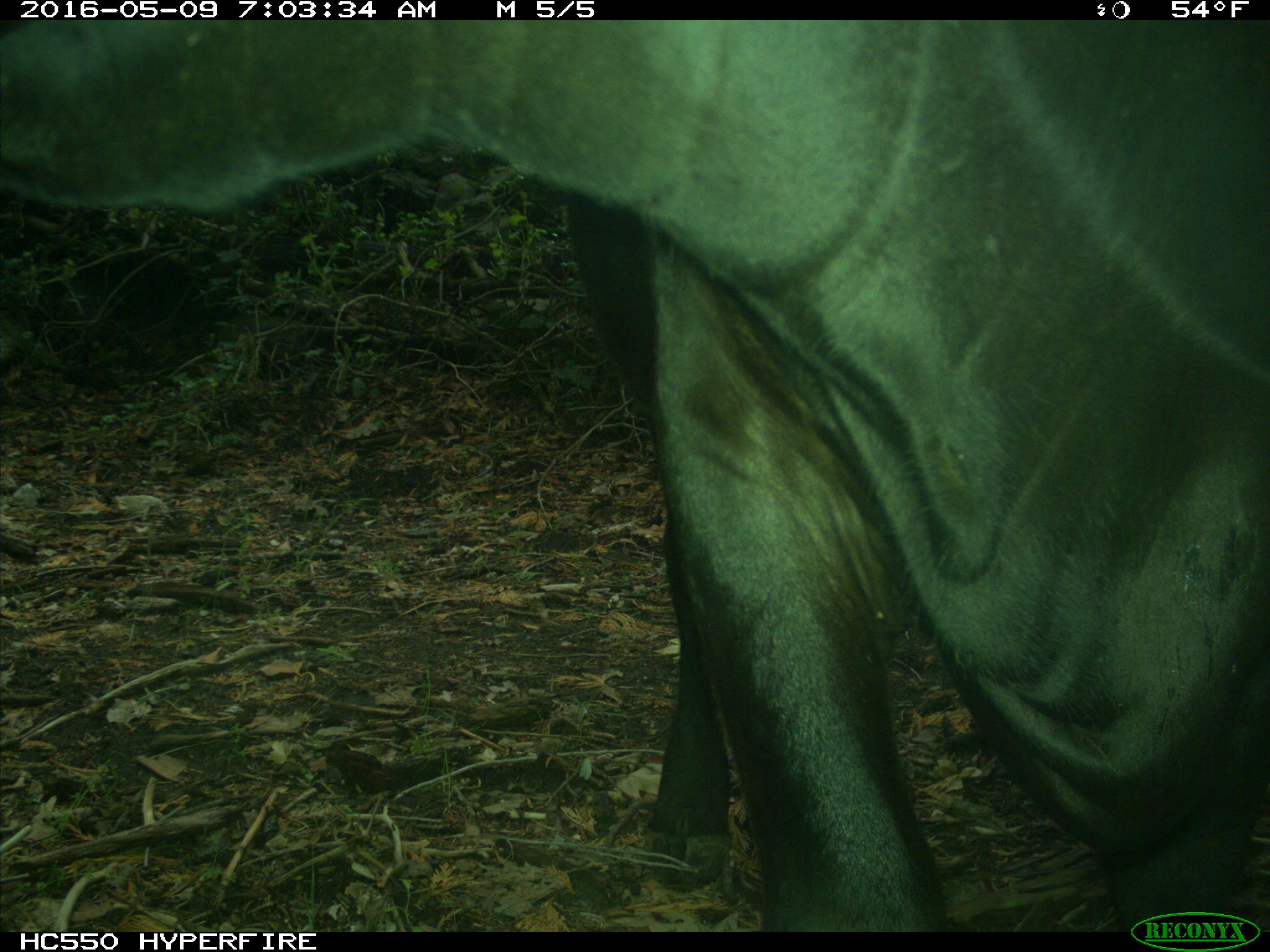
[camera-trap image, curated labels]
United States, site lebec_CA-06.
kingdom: Animalia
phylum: Chordata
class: Mammalia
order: Artiodactyla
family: Bovidae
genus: Bos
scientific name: Bos taurus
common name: domestic cow